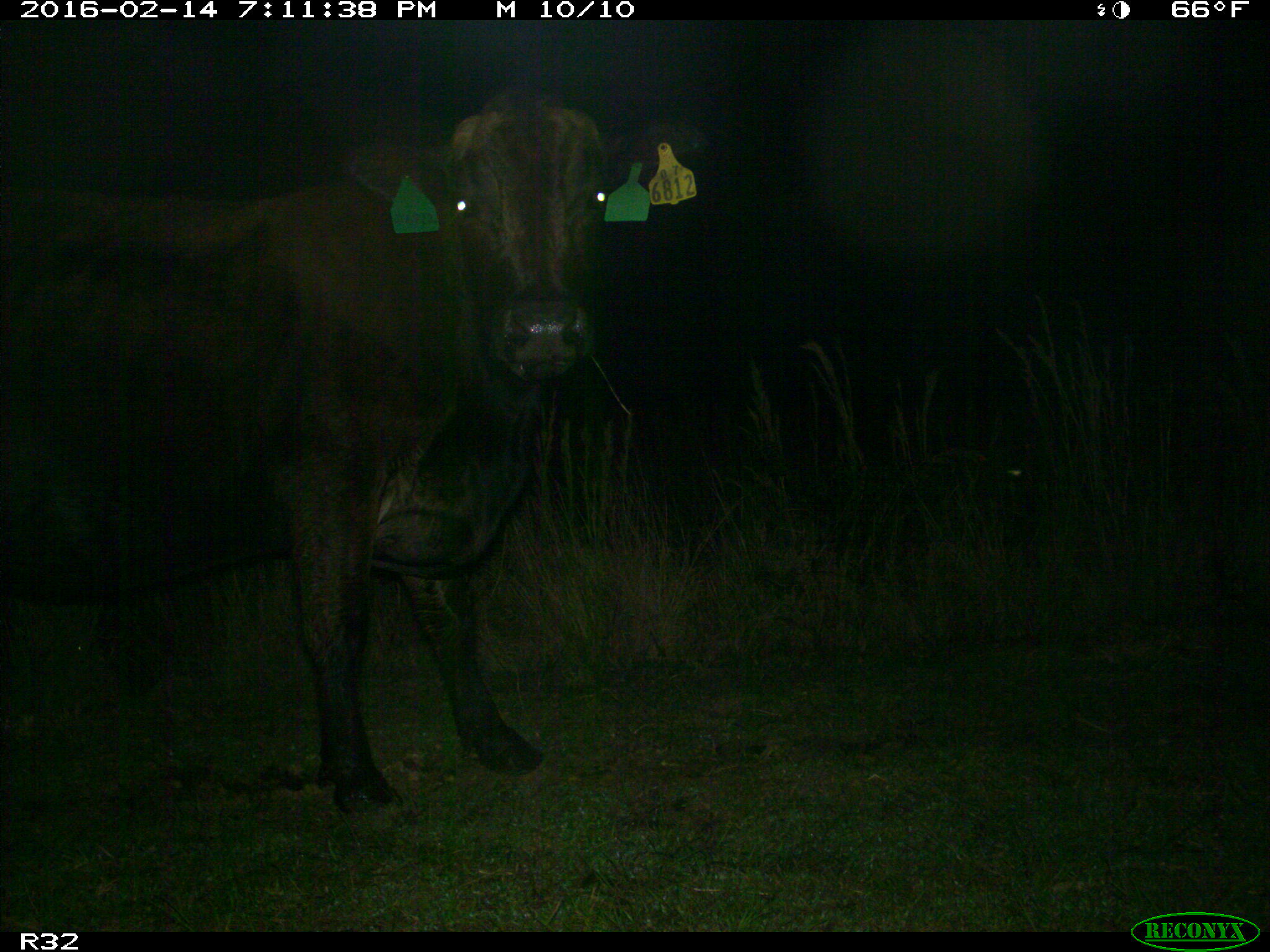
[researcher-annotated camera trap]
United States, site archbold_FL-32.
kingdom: Animalia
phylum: Chordata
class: Mammalia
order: Artiodactyla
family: Bovidae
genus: Bos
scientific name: Bos taurus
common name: domestic cow